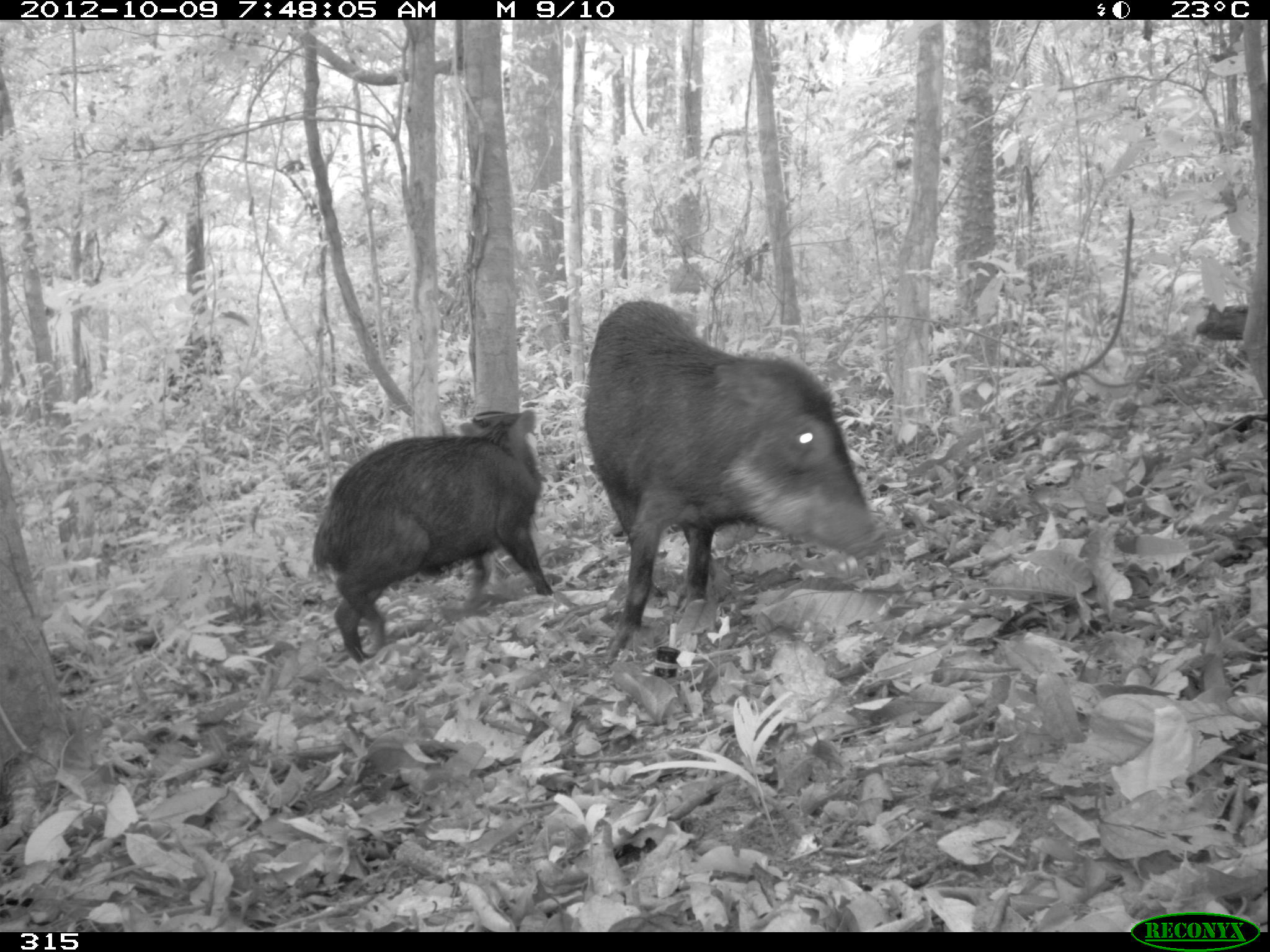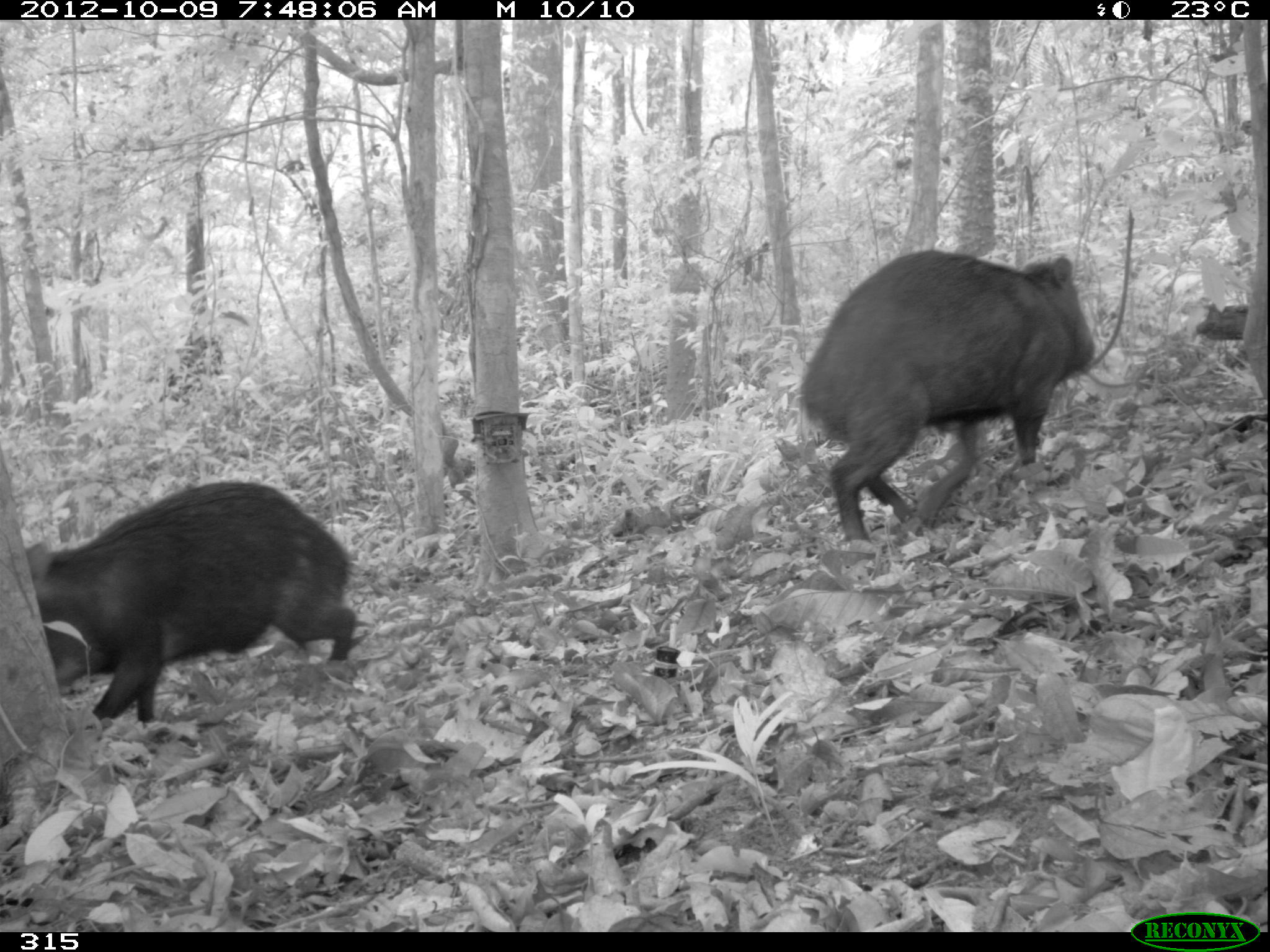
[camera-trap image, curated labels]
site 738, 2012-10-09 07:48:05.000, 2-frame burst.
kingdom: Animalia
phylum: Chordata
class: Mammalia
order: Artiodactyla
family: Tayassuidae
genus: Tayassu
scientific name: Tayassu pecari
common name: white-lipped peccary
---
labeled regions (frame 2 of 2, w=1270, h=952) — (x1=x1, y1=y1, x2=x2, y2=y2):
tayassu pecari: (x1=795, y1=249, x2=1097, y2=543); (x1=23, y1=478, x2=357, y2=730)